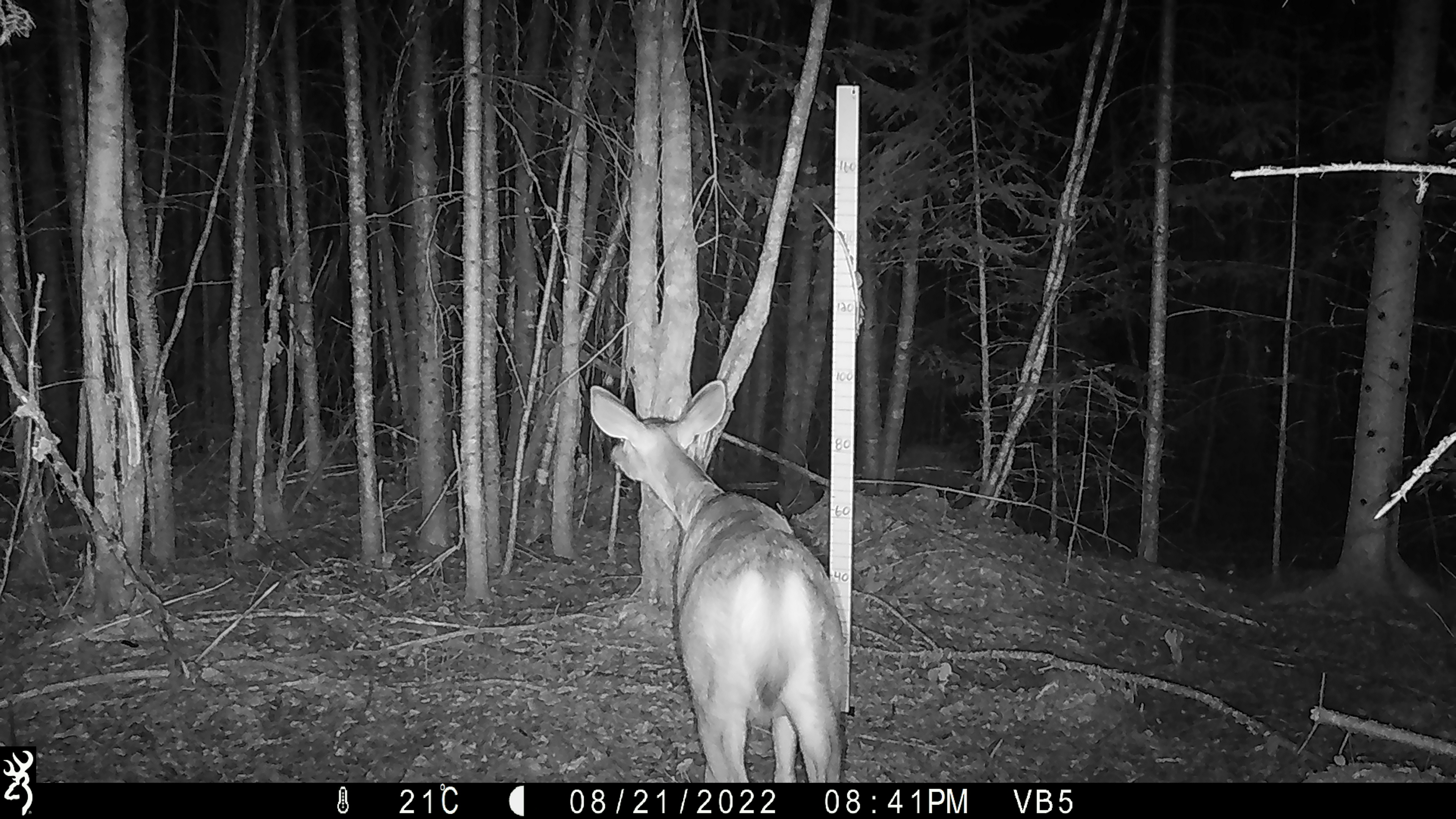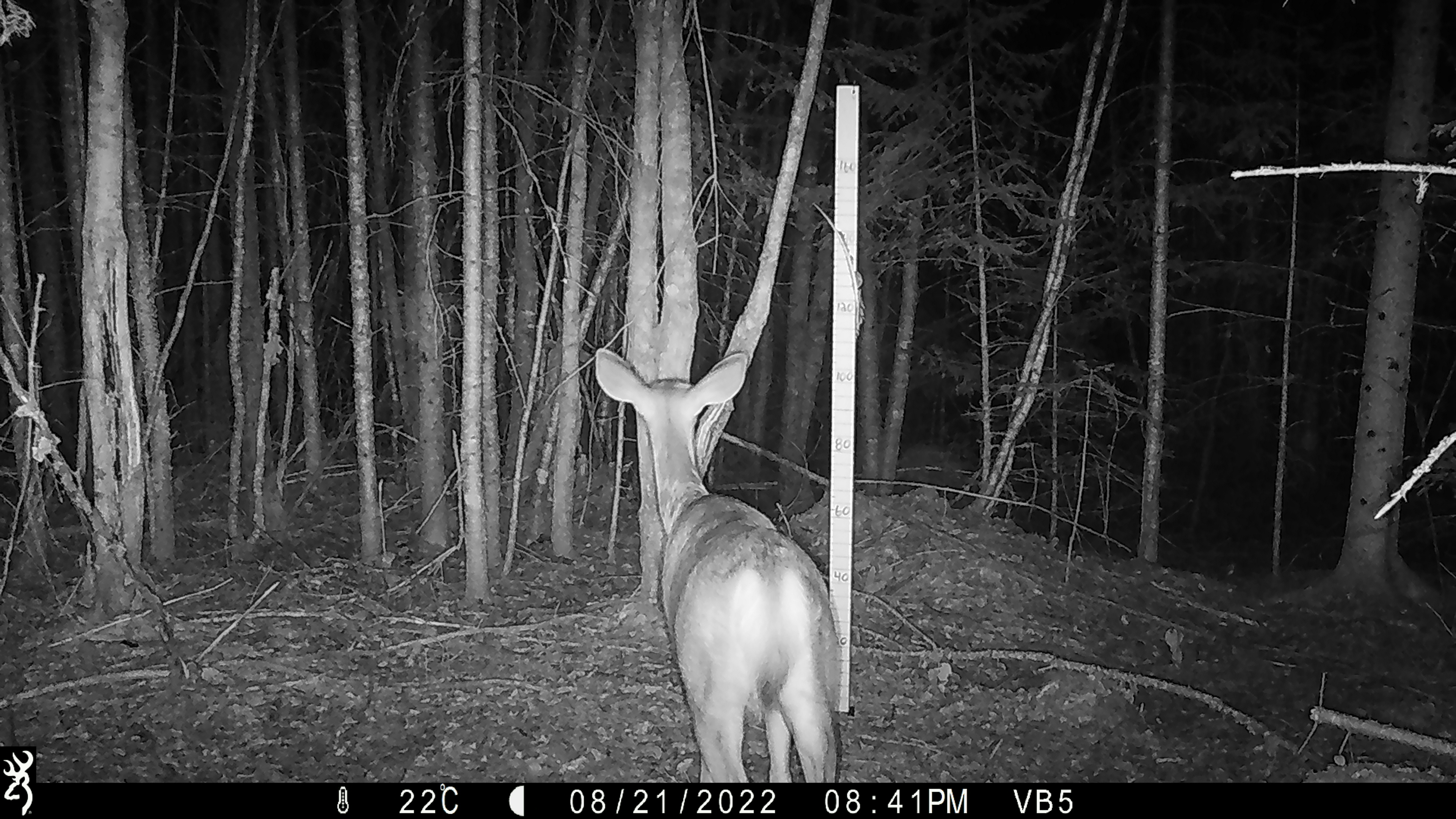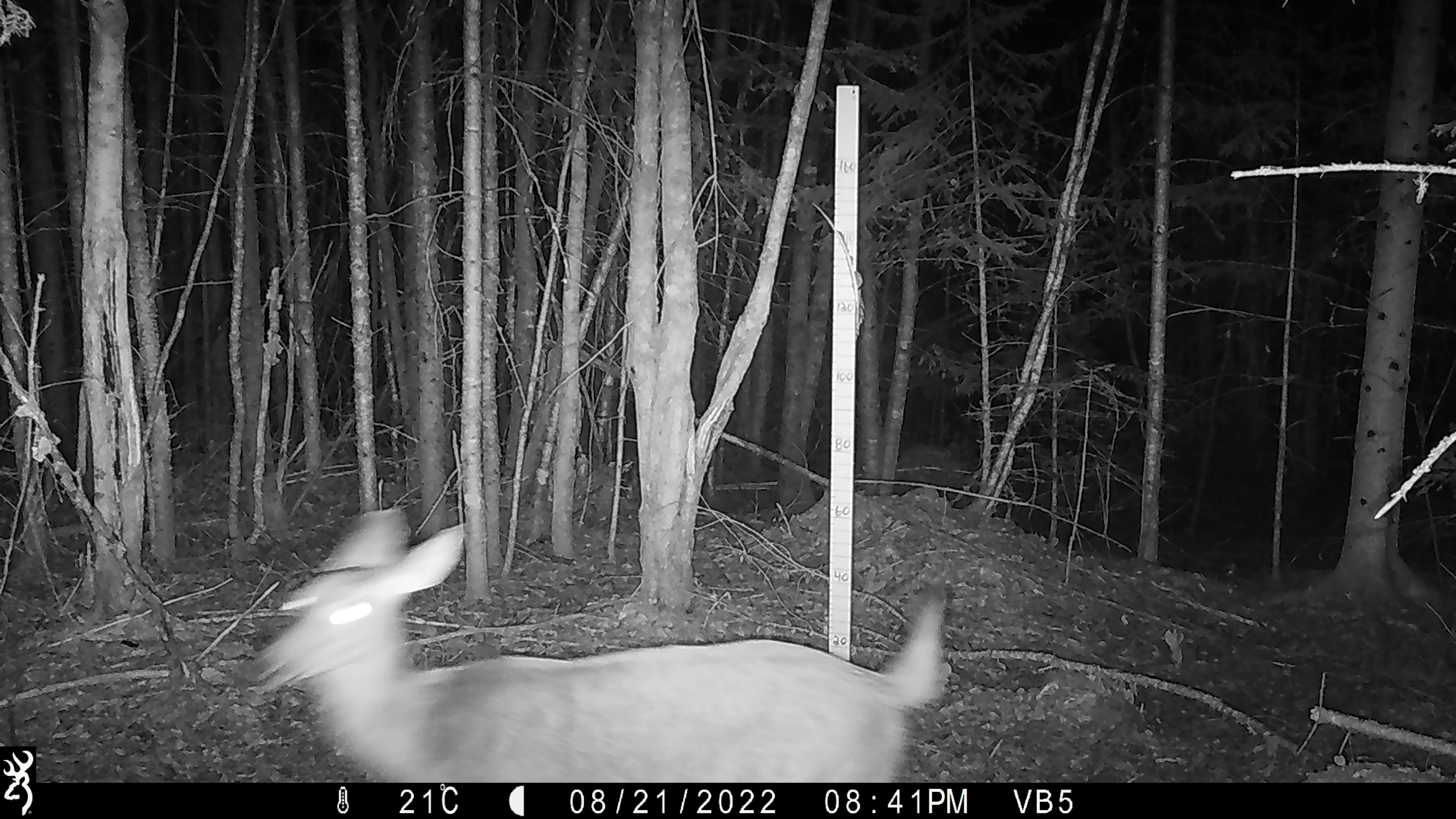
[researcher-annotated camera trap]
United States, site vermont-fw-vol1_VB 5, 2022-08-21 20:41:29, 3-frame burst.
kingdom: Animalia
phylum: Chordata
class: Mammalia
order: Artiodactyla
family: Cervidae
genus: Odocoileus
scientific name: Odocoileus virginianus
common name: white-tailed deer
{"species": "white-tailed deer (Odocoileus virginianus)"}